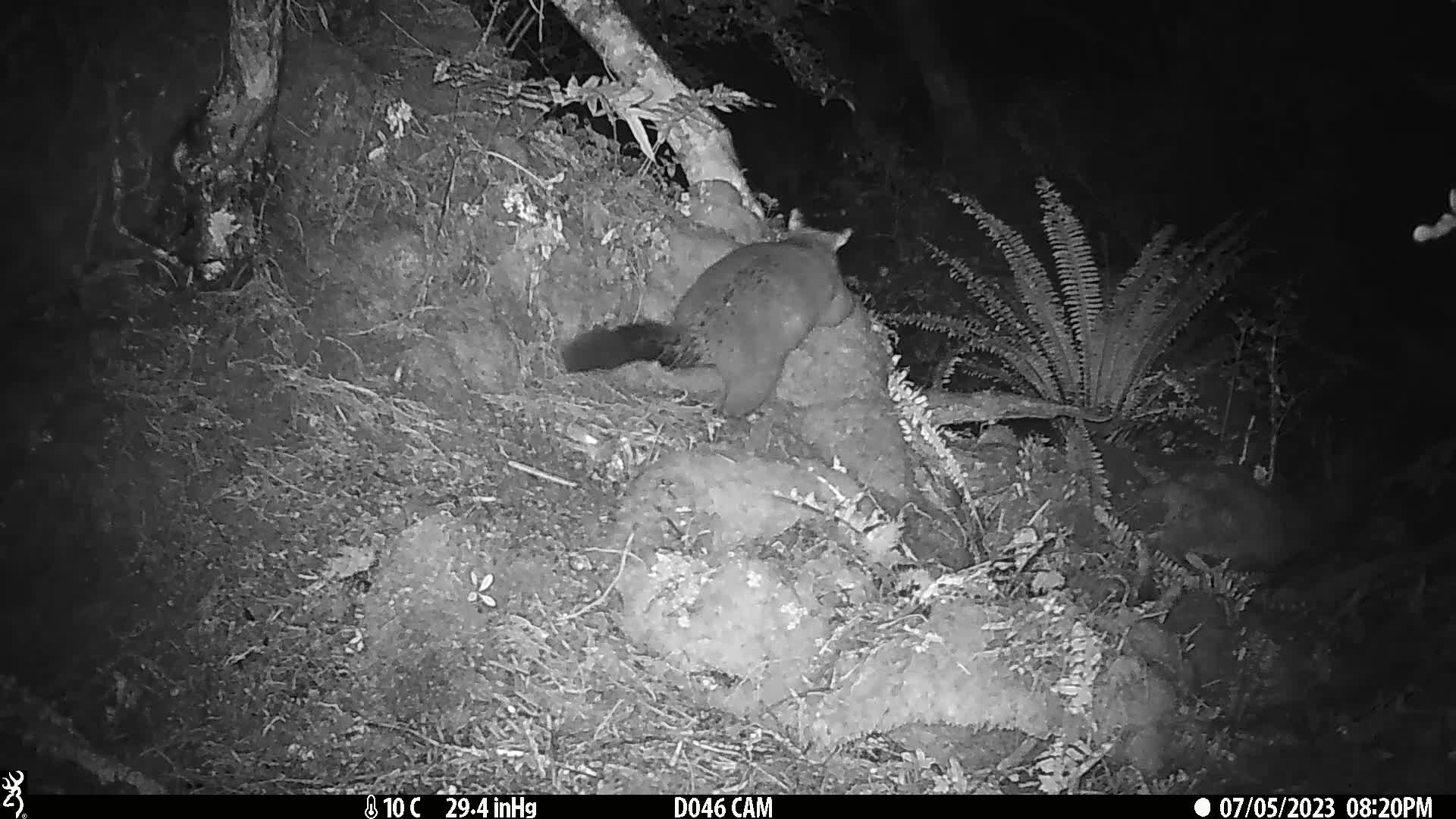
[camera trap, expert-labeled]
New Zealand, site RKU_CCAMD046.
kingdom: Animalia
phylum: Chordata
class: Mammalia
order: Diprotodontia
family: Phalangeridae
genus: Trichosurus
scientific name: Trichosurus vulpecula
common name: common brushtail possum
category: possum